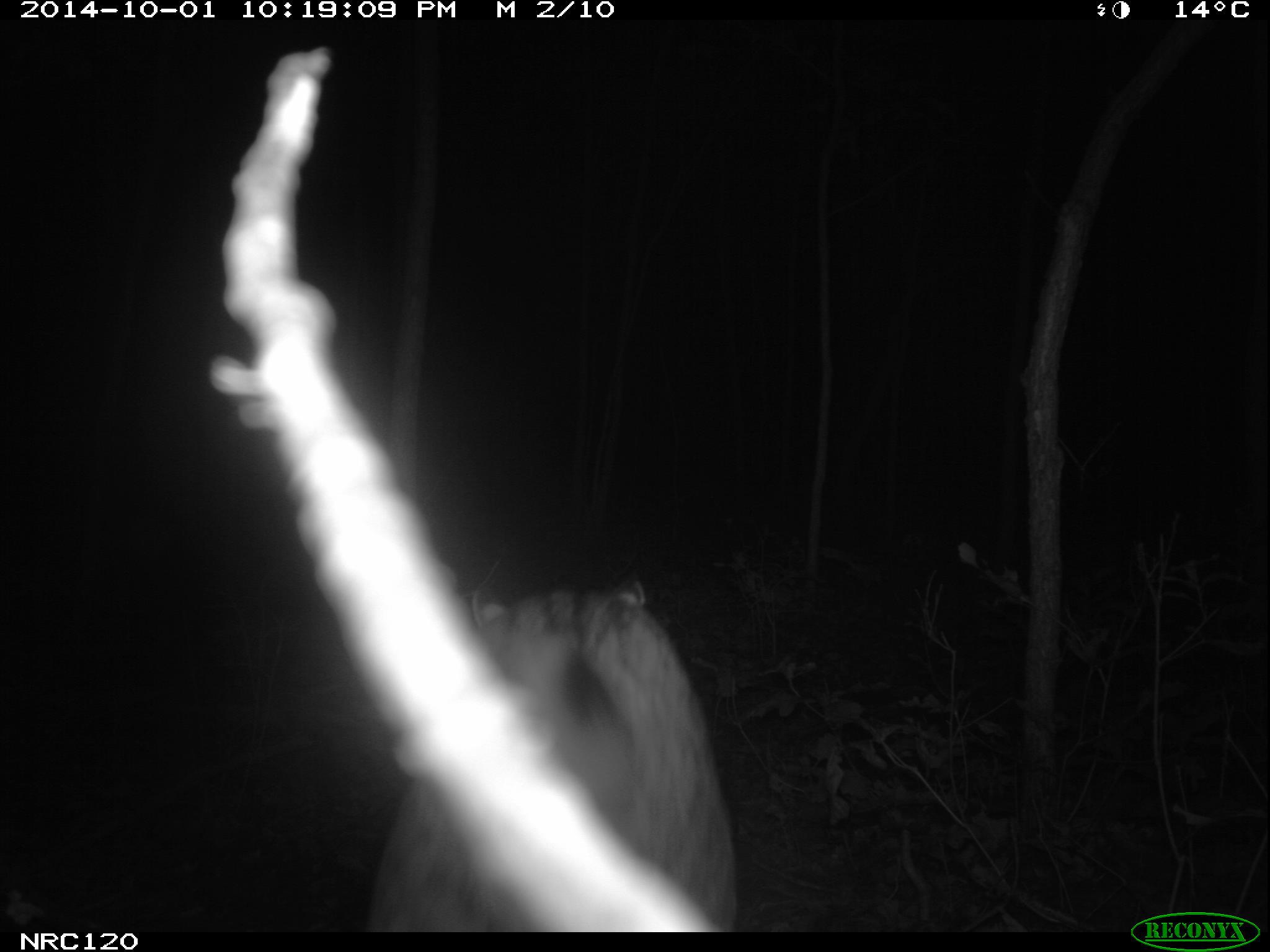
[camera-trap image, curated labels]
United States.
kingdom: Animalia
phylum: Chordata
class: Mammalia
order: Carnivora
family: Felidae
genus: Lynx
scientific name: Lynx rufus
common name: bobcat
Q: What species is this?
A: Bobcat (Lynx rufus).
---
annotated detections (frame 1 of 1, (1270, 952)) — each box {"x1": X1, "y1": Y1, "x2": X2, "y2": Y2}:
Bobcat: {"x1": 363, "y1": 573, "x2": 741, "y2": 935}